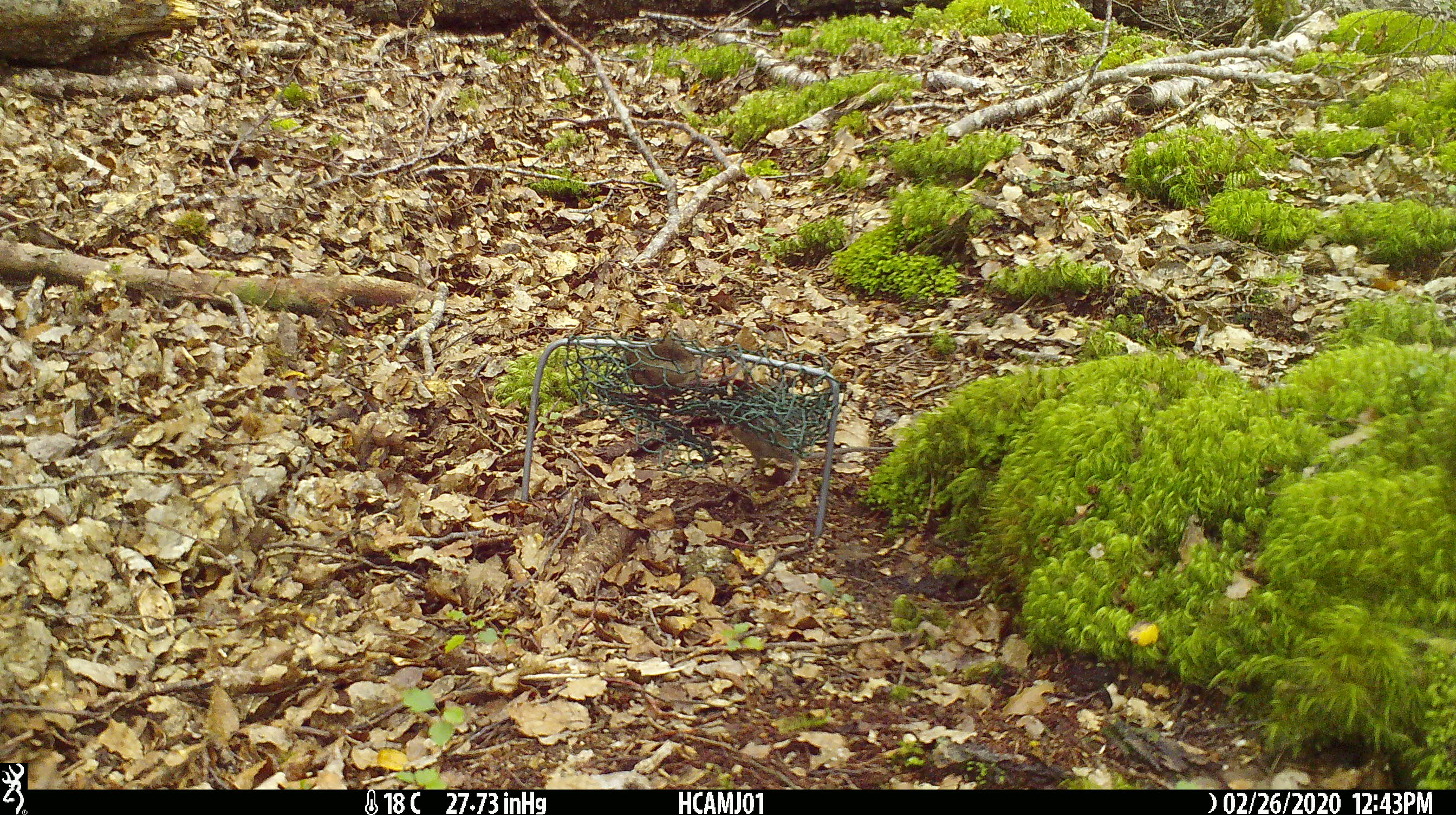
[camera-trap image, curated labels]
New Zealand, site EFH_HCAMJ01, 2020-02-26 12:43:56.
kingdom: Animalia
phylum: Chordata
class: Mammalia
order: Rodentia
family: Muridae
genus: Mus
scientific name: Mus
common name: mouse